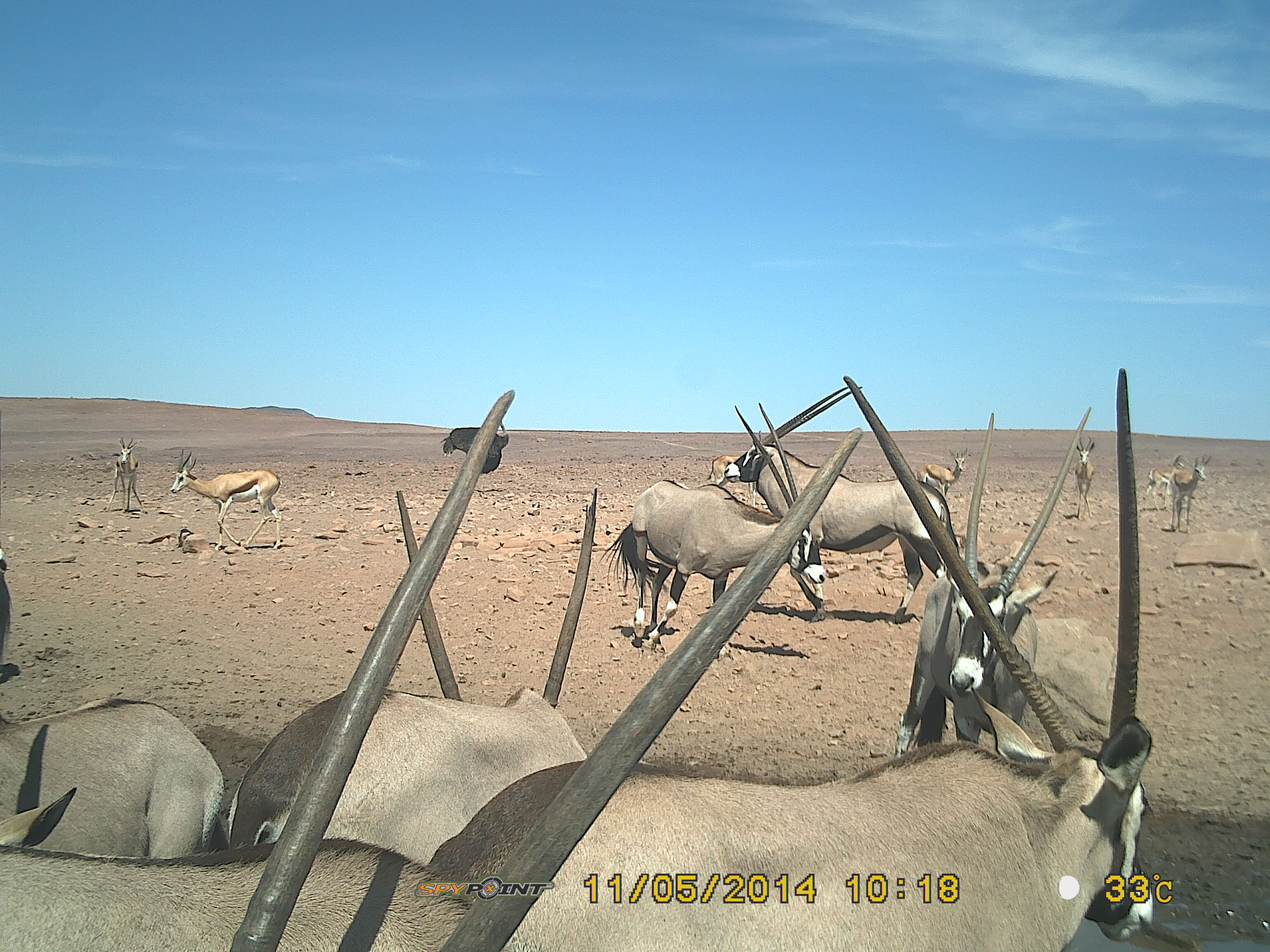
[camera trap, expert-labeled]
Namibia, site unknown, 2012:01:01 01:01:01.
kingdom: Animalia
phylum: Chordata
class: Mammalia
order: Artiodactyla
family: Bovidae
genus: Oryx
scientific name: Oryx gazella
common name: gemsbok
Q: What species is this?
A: Oryx gazella (gemsbok).